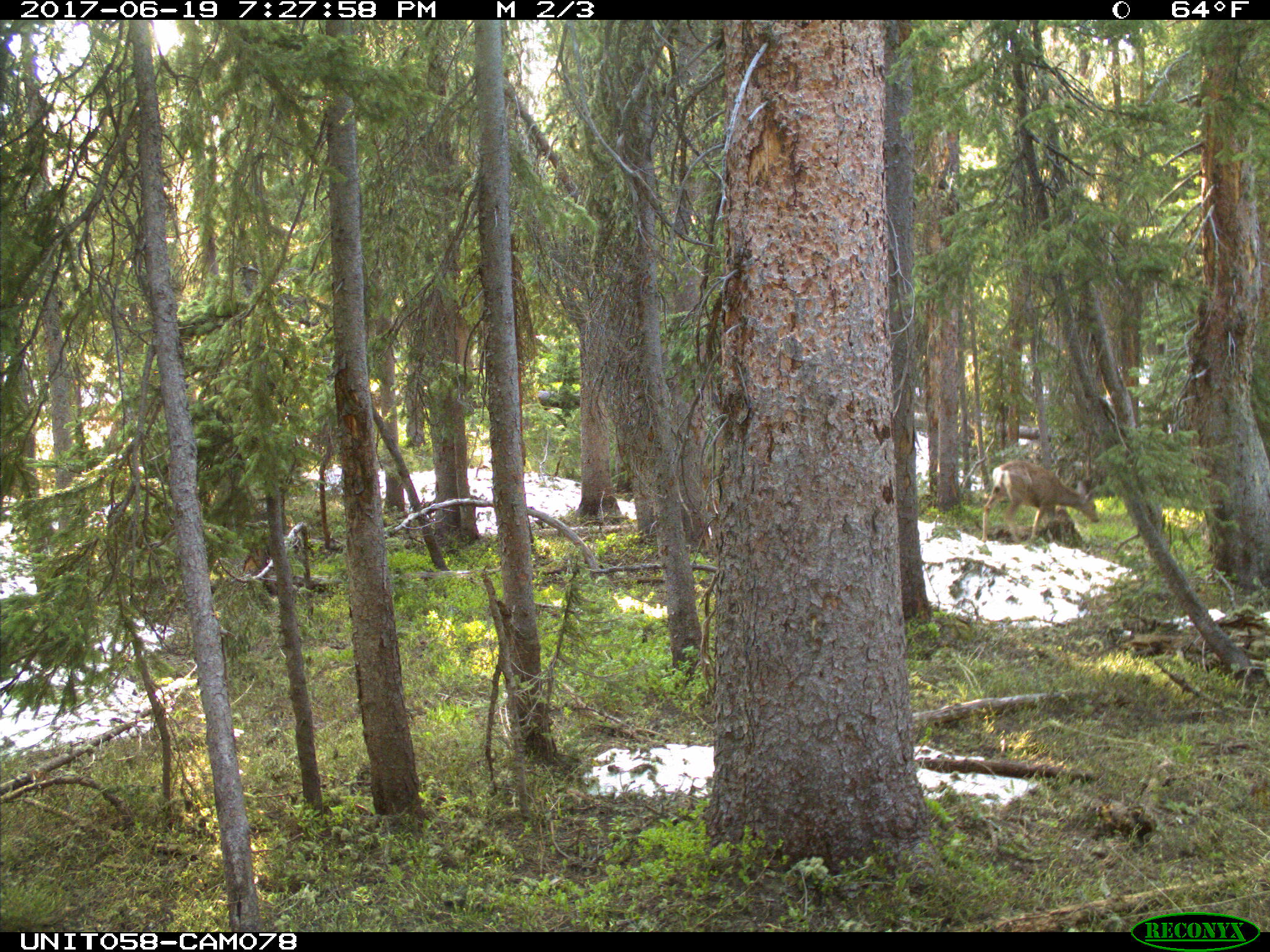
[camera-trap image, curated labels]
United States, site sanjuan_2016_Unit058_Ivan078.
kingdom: Animalia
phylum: Chordata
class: Mammalia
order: Artiodactyla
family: Cervidae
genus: Odocoileus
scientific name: Odocoileus hemionus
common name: mule deer